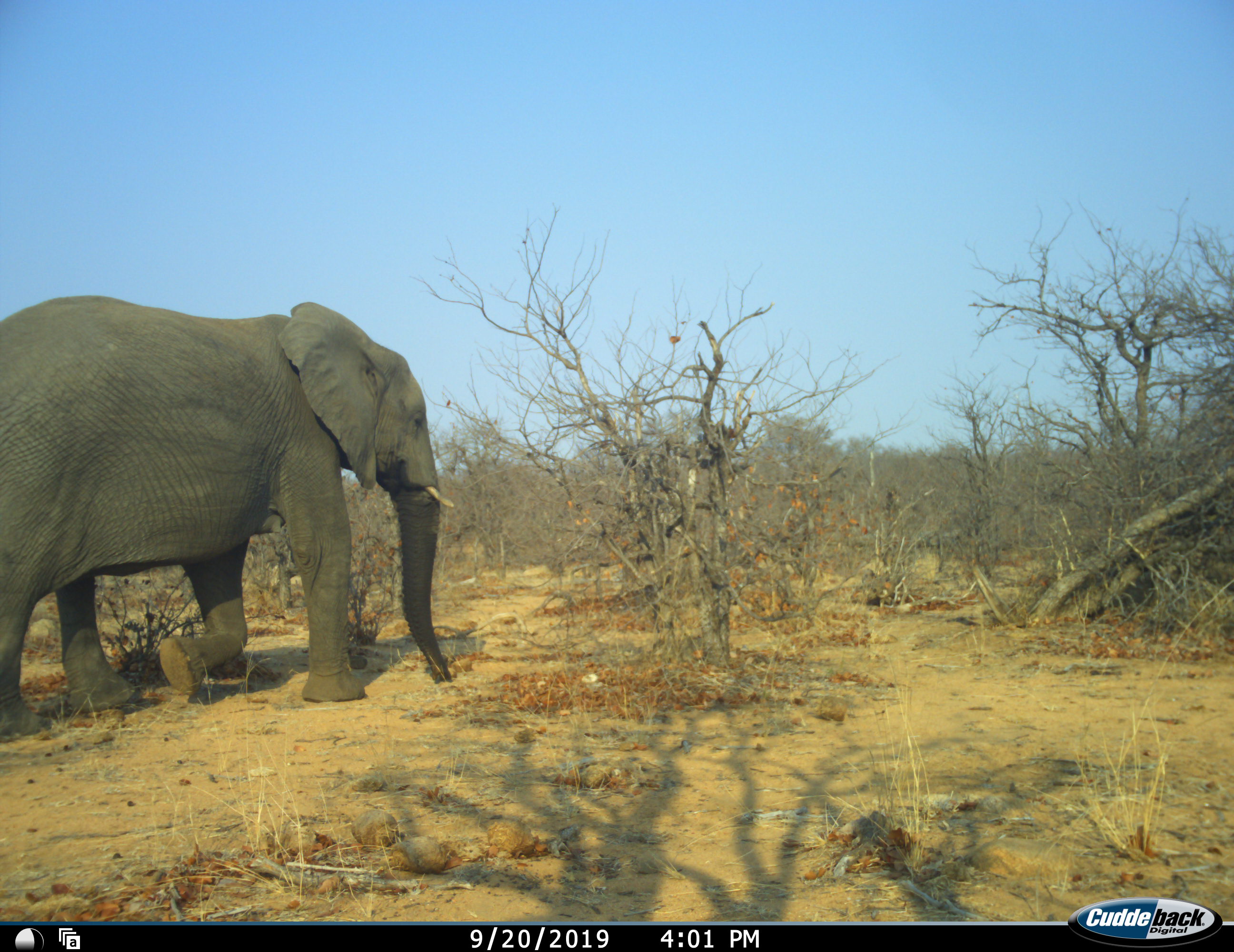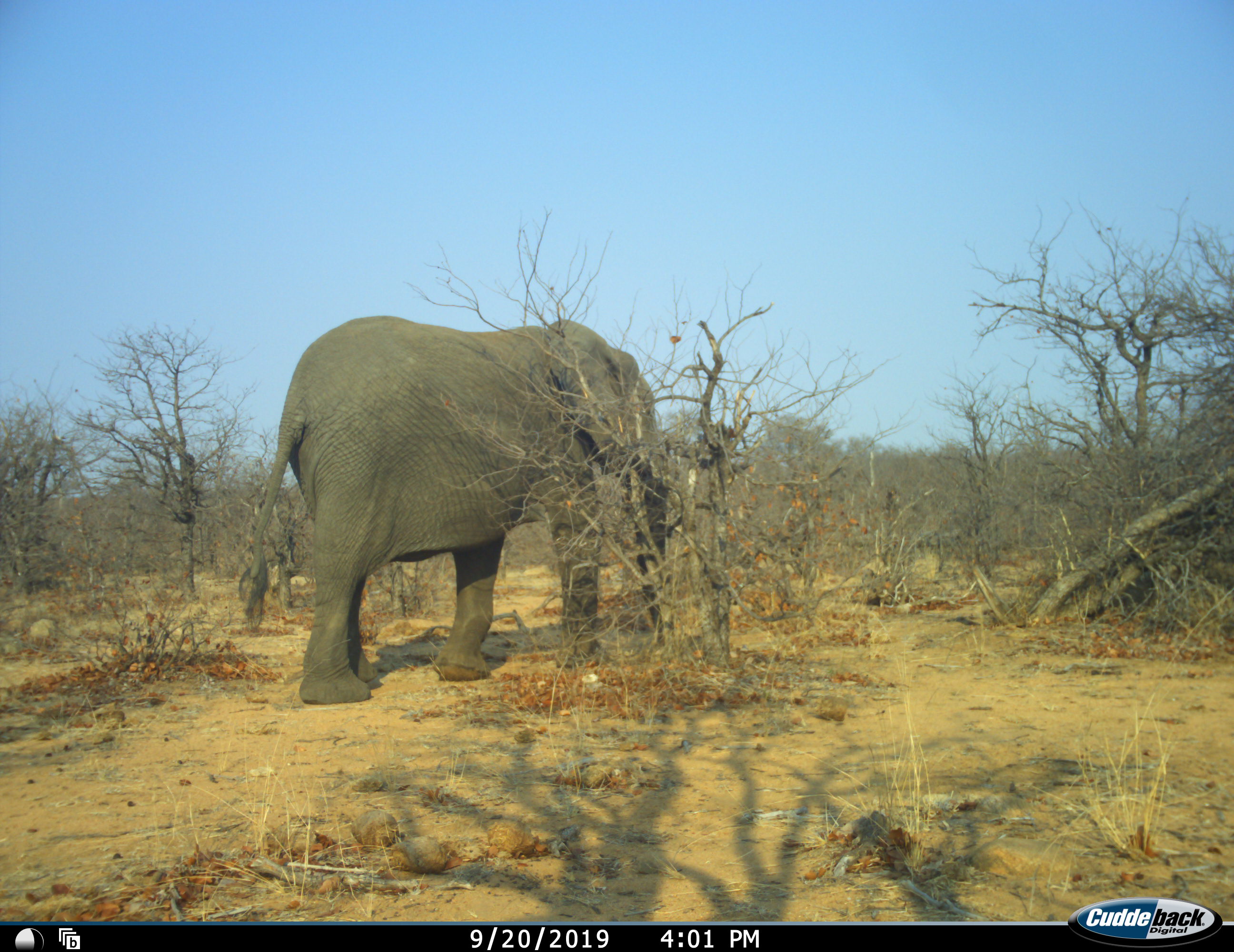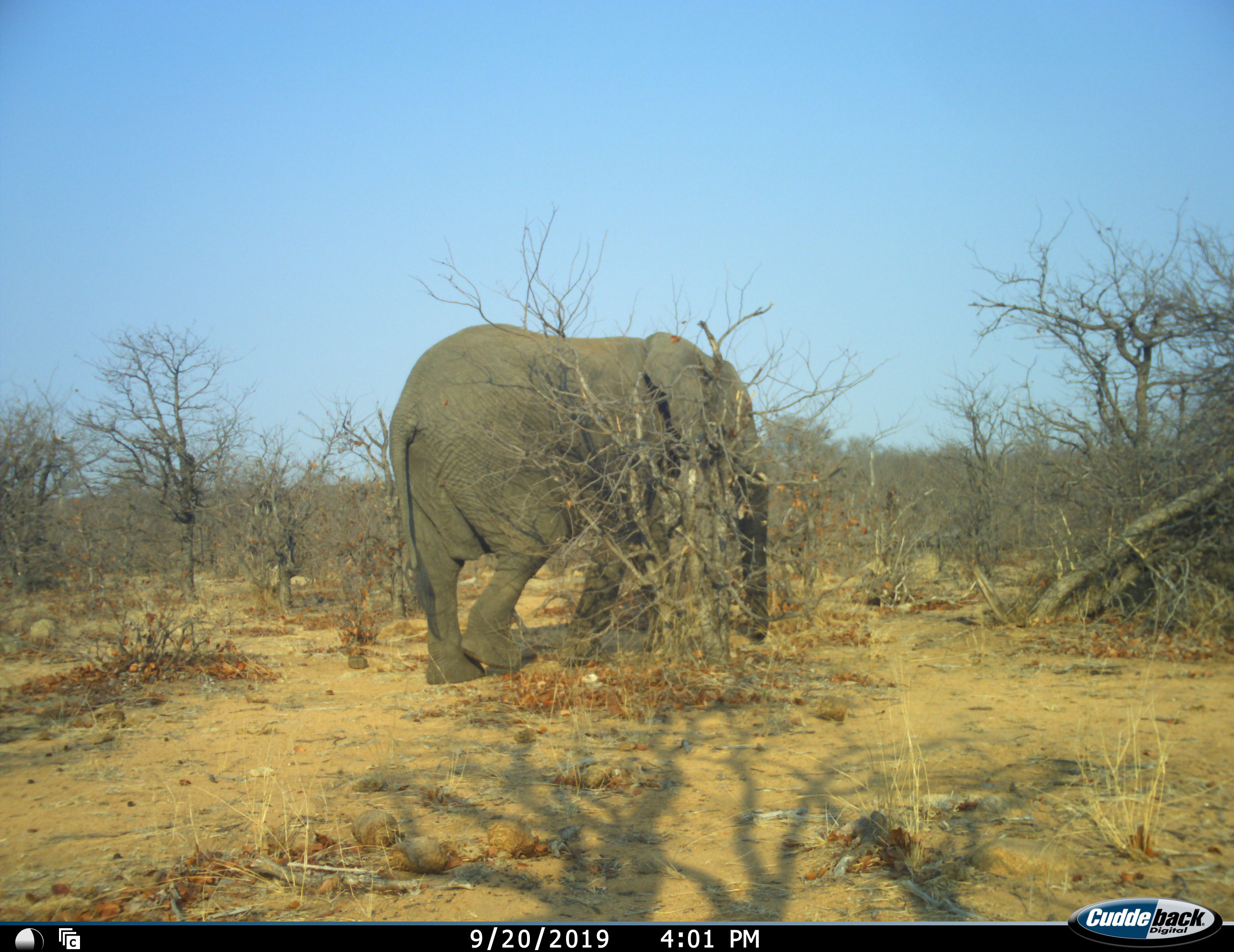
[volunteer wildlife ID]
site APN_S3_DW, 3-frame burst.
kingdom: Animalia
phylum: Chordata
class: Mammalia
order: Proboscidea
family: Elephantidae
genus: Loxodonta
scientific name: Loxodonta africana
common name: african bush elephant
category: elephant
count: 1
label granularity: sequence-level